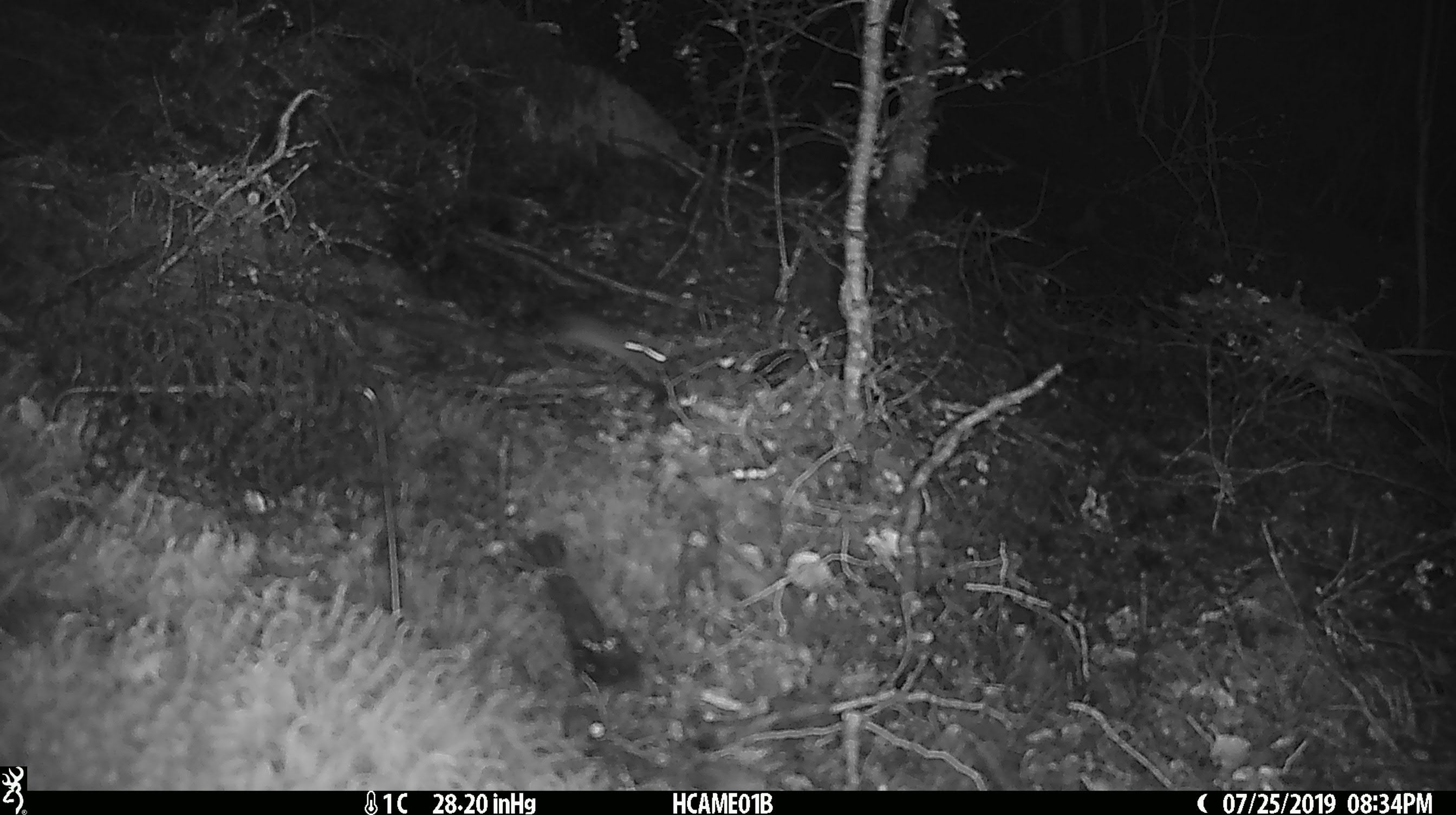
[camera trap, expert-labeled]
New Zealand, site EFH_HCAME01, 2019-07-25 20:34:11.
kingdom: Animalia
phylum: Chordata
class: Mammalia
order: Rodentia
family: Muridae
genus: Mus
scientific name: Mus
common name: mouse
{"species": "mouse (Mus)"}